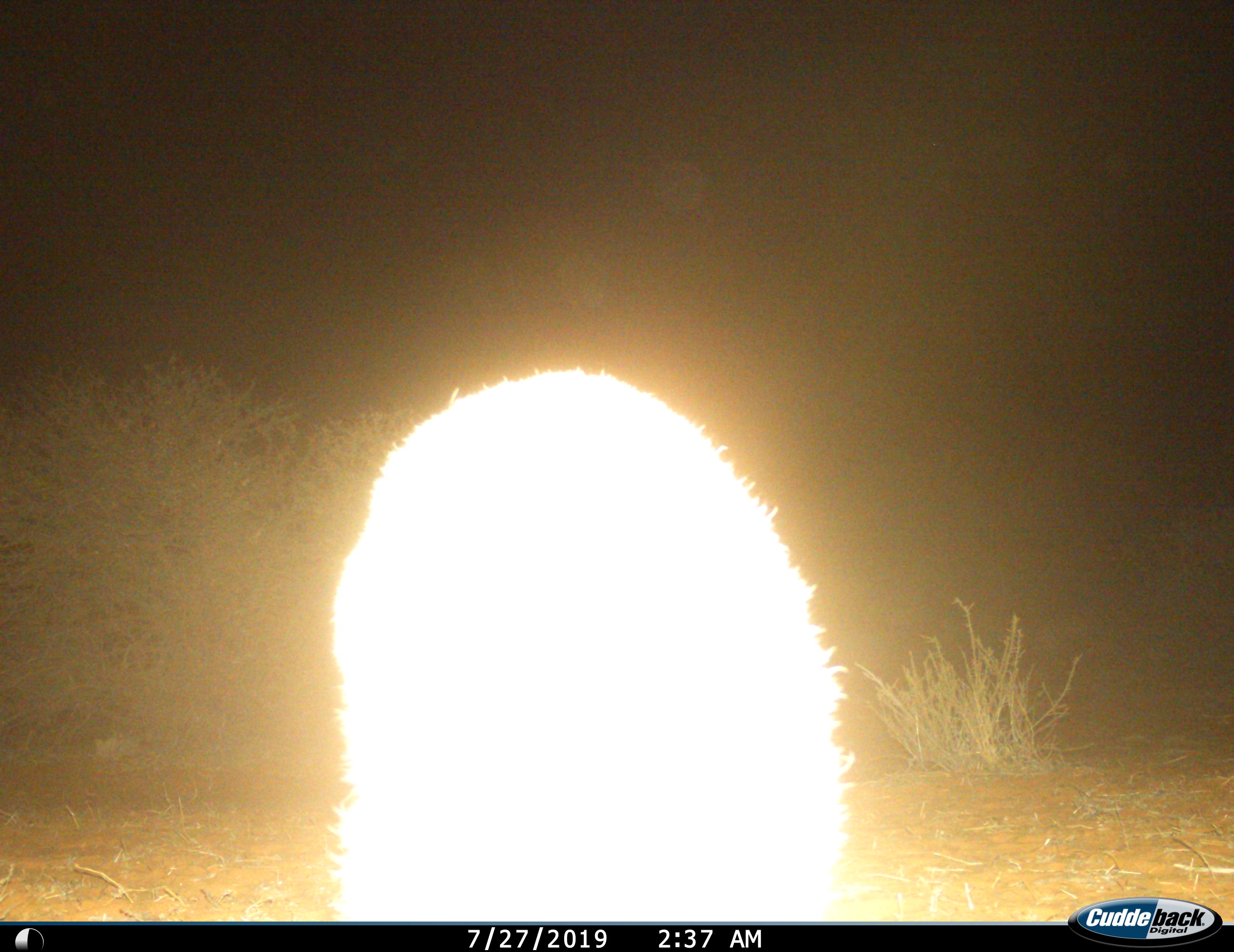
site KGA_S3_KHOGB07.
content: unidentified animal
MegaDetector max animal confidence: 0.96